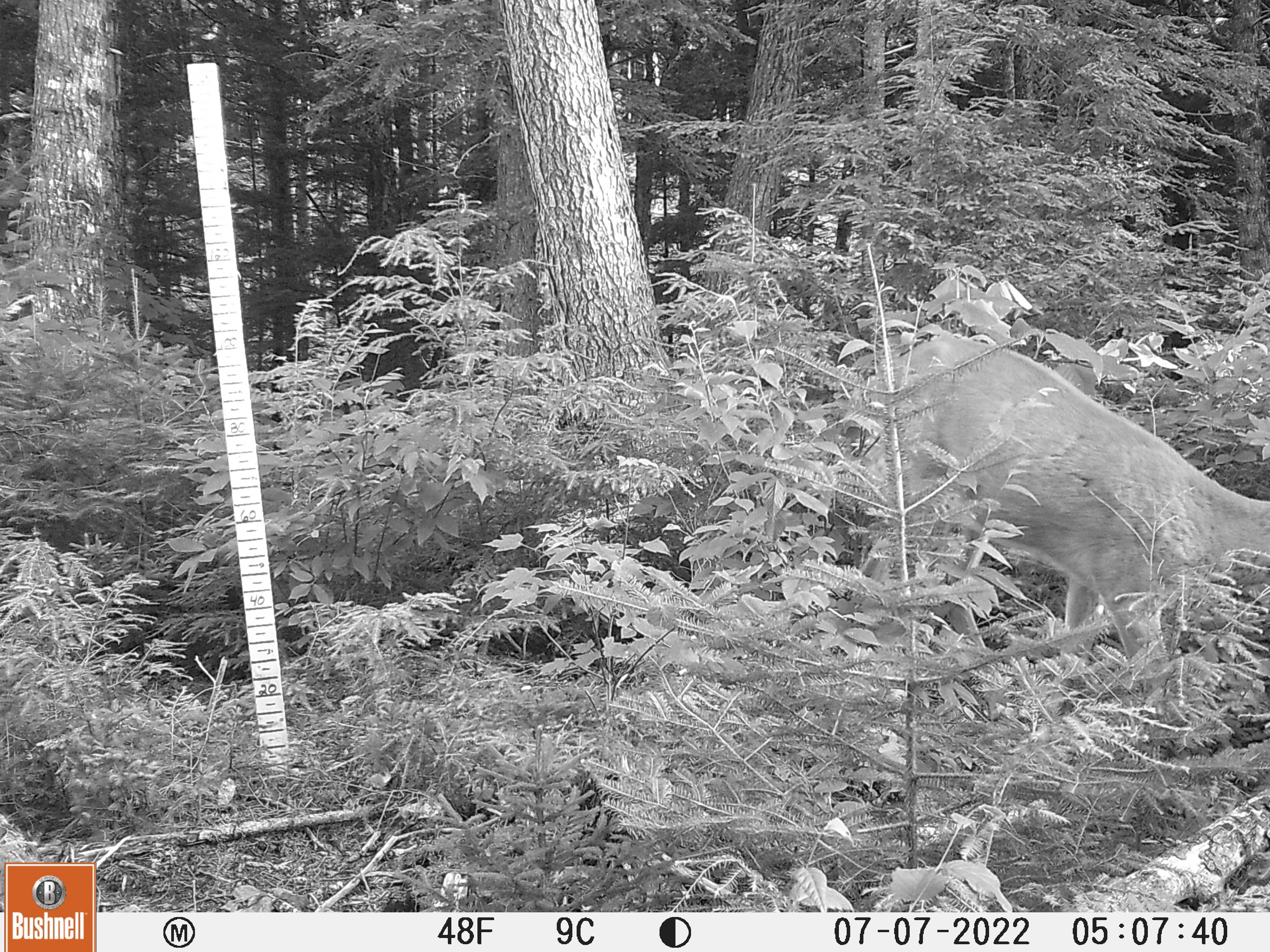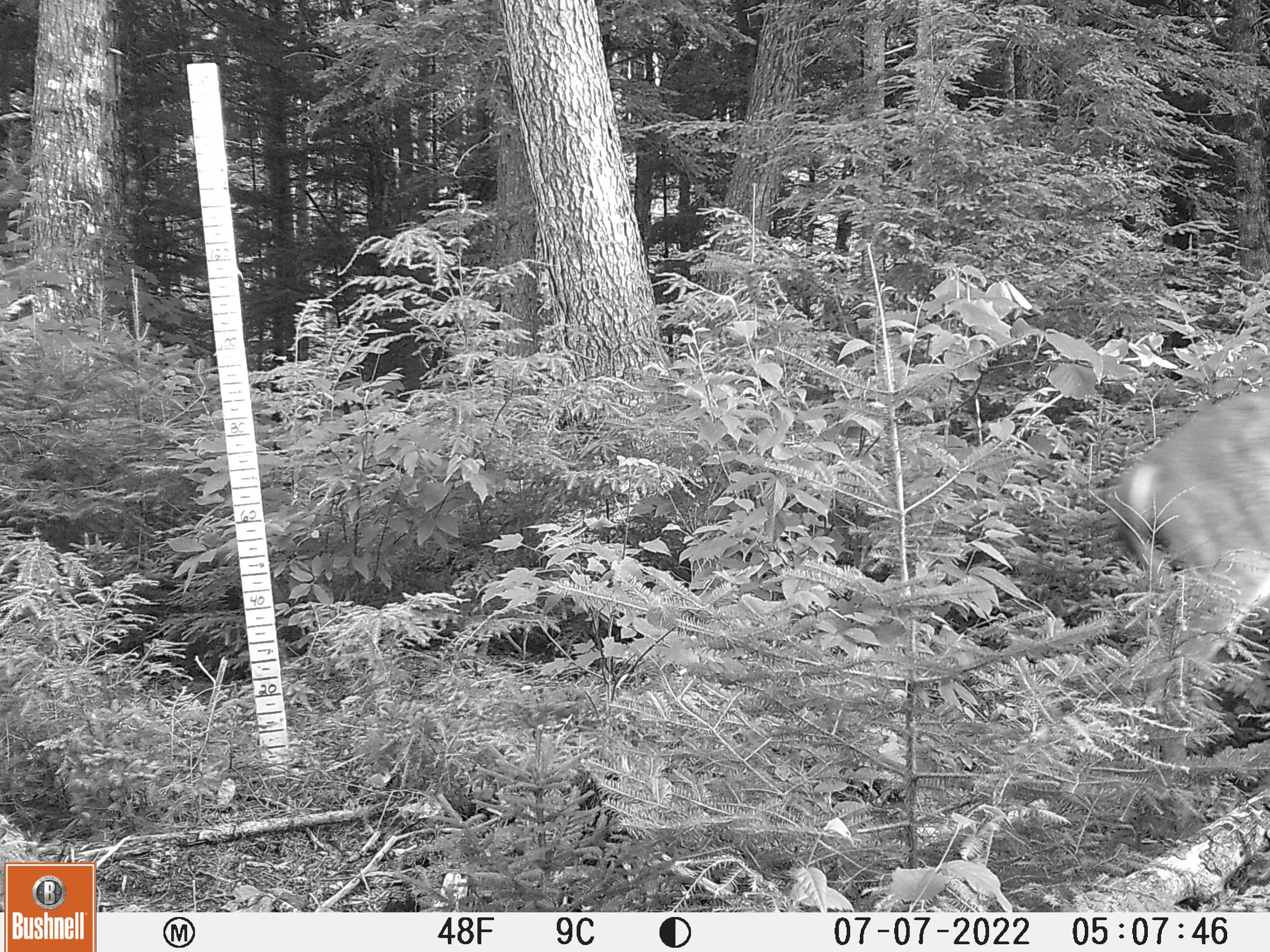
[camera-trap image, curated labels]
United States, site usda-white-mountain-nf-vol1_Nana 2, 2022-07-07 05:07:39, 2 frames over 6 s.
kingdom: Animalia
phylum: Chordata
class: Mammalia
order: Artiodactyla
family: Cervidae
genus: Odocoileus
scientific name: Odocoileus virginianus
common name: white-tailed deer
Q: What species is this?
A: White-tailed deer (Odocoileus virginianus).